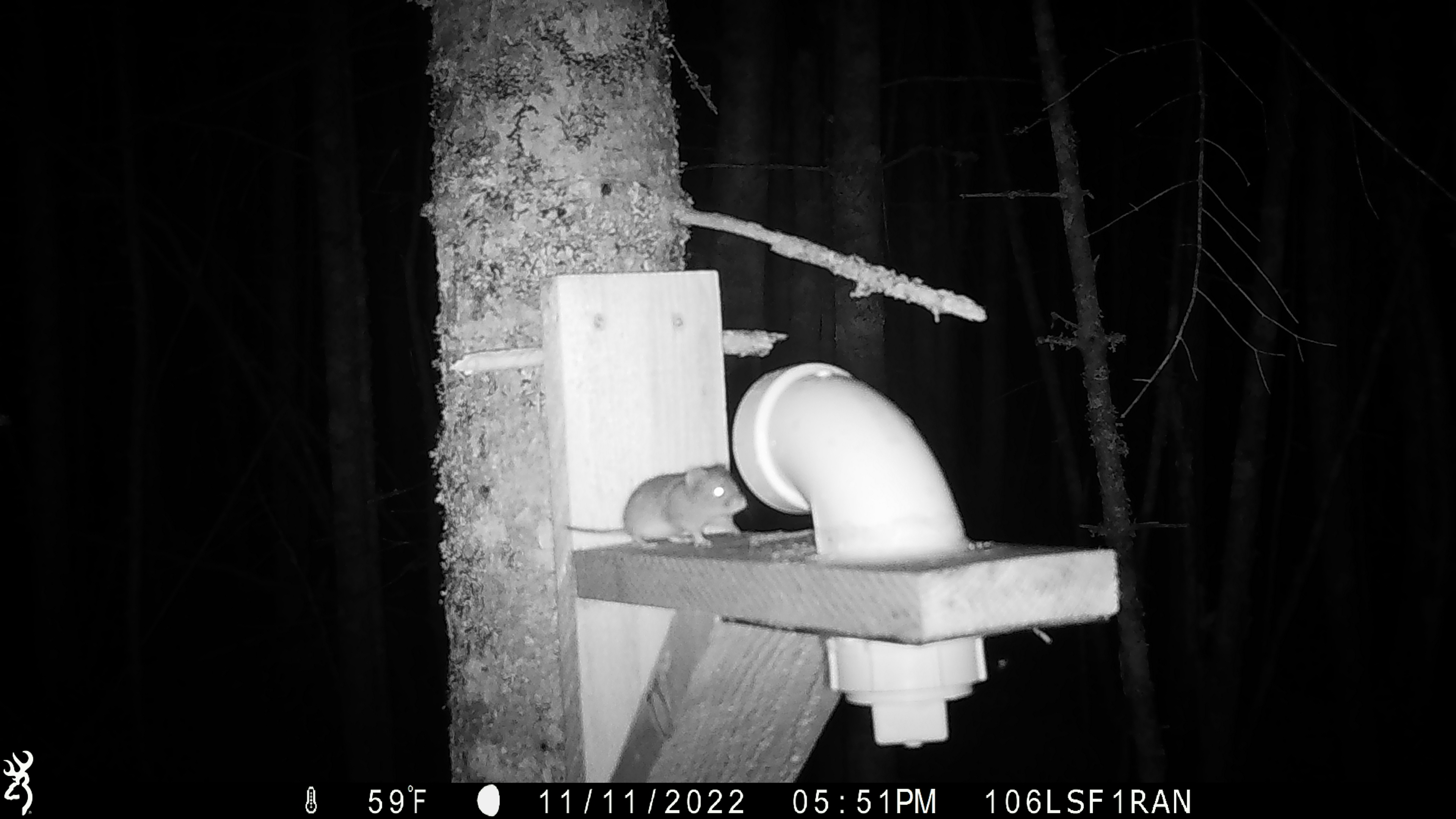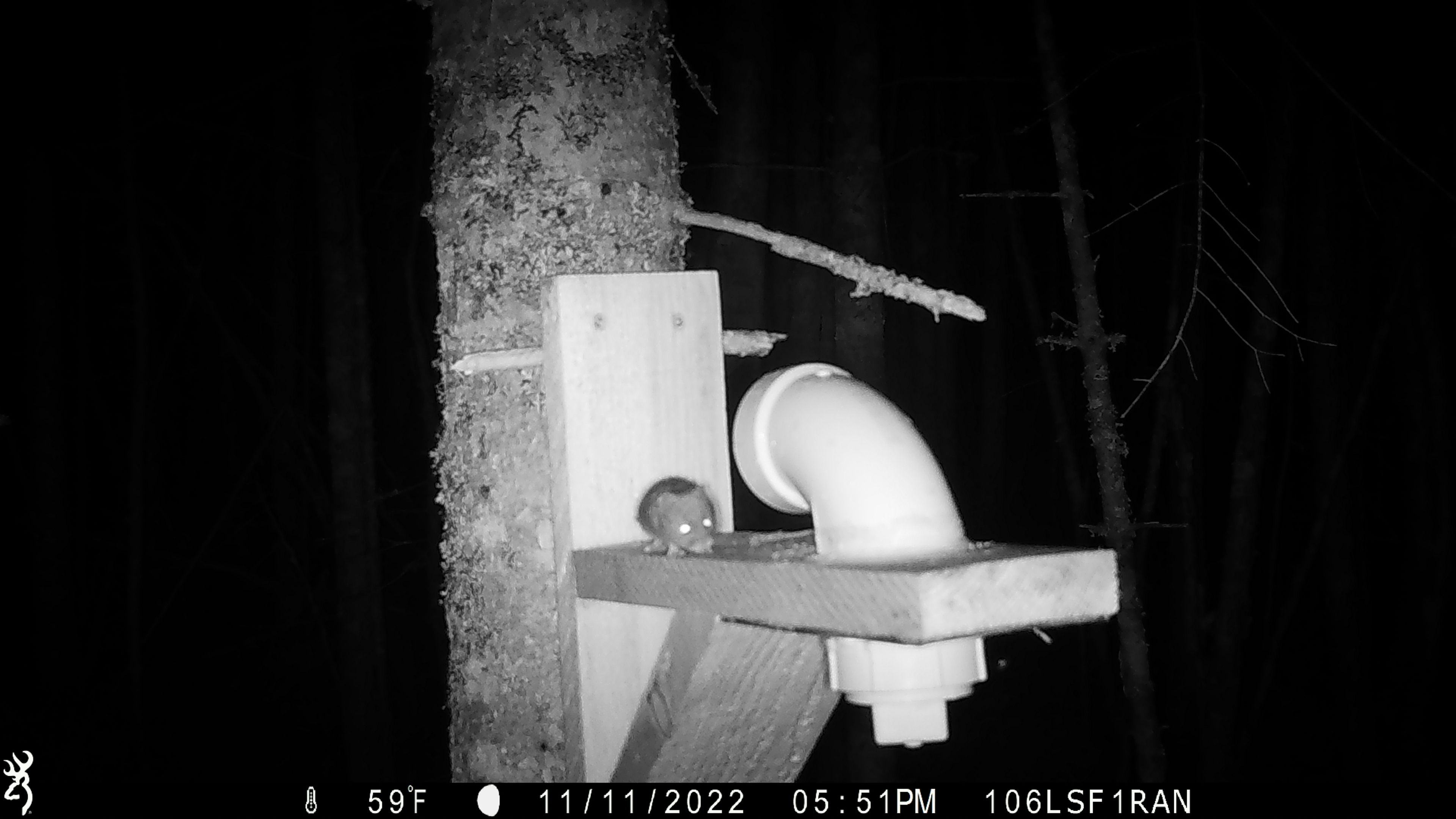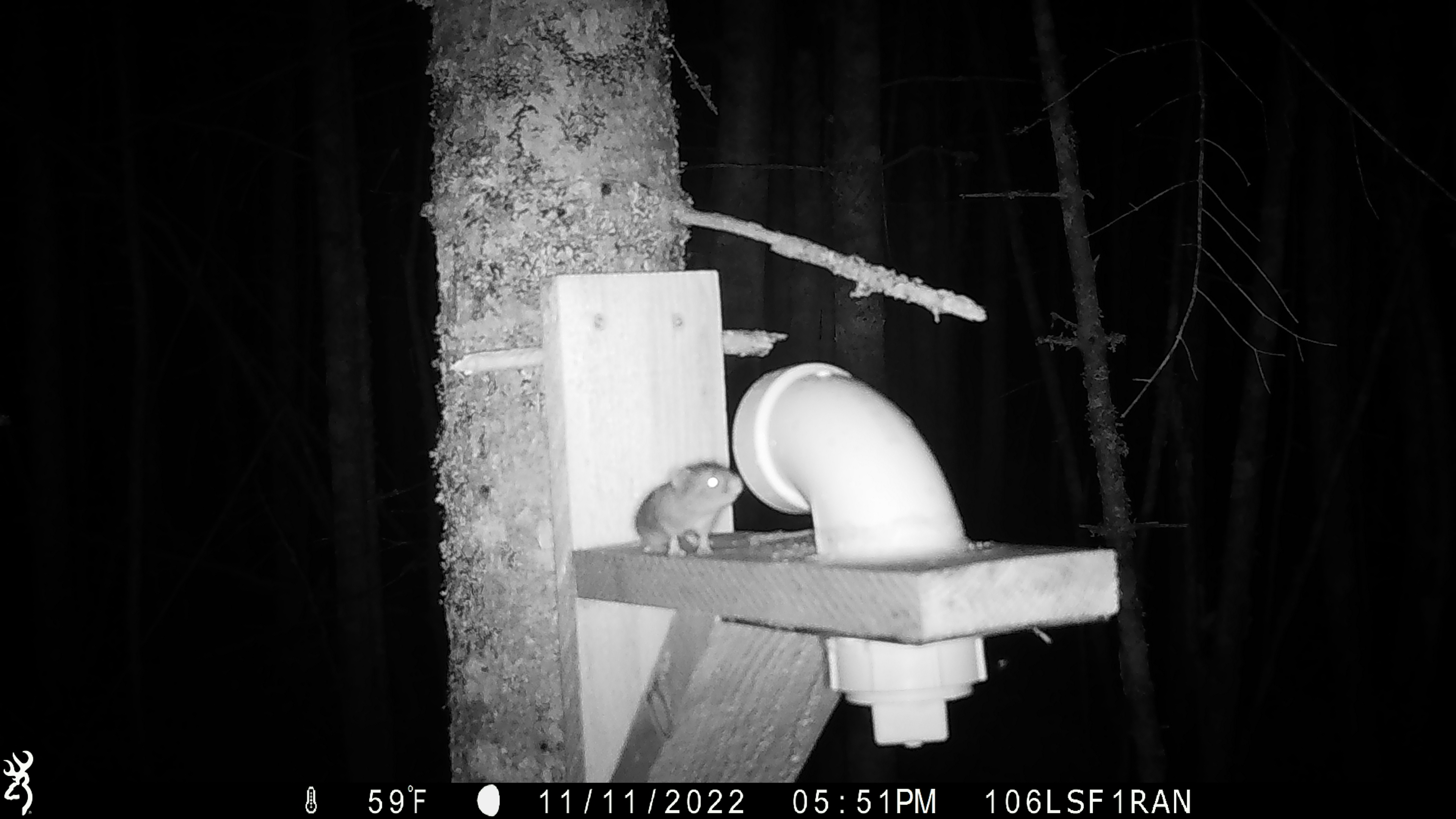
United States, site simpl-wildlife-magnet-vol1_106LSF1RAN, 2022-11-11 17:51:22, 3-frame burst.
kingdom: Animalia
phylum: Chordata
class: Mammalia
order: Rodentia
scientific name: Rodentia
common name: mouse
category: mouse sp.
Mouse sp. (mouse) (Rodentia).